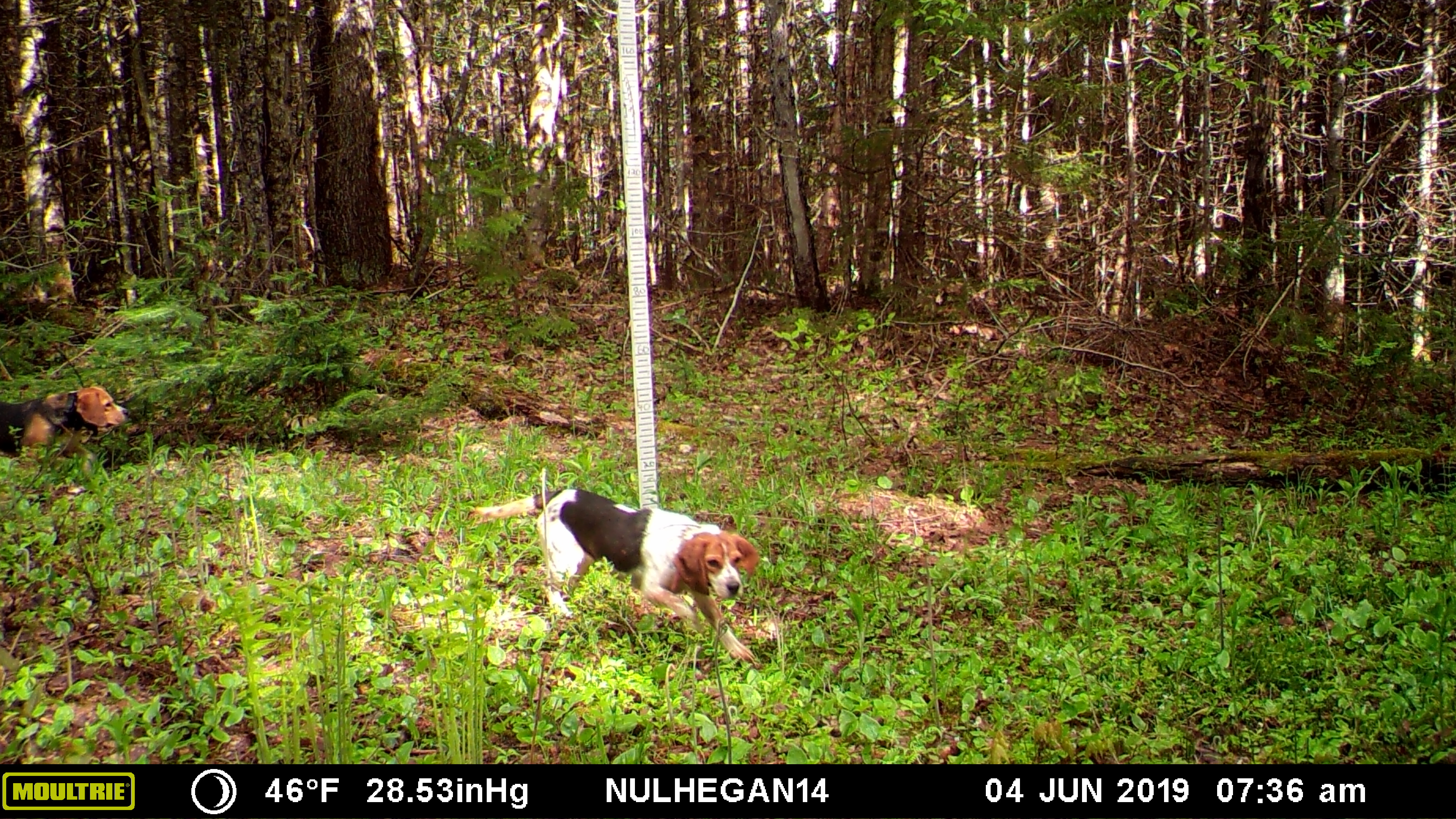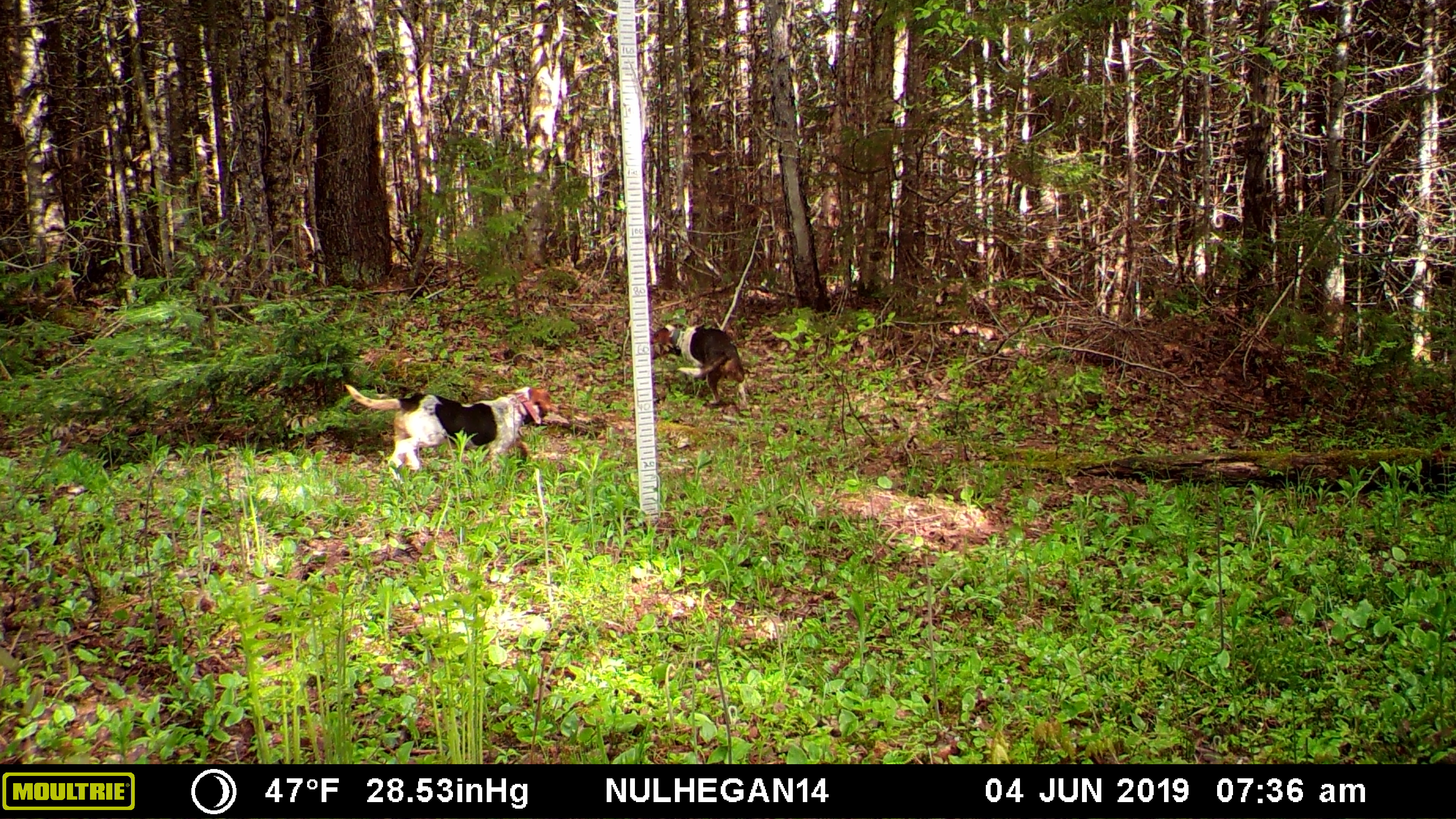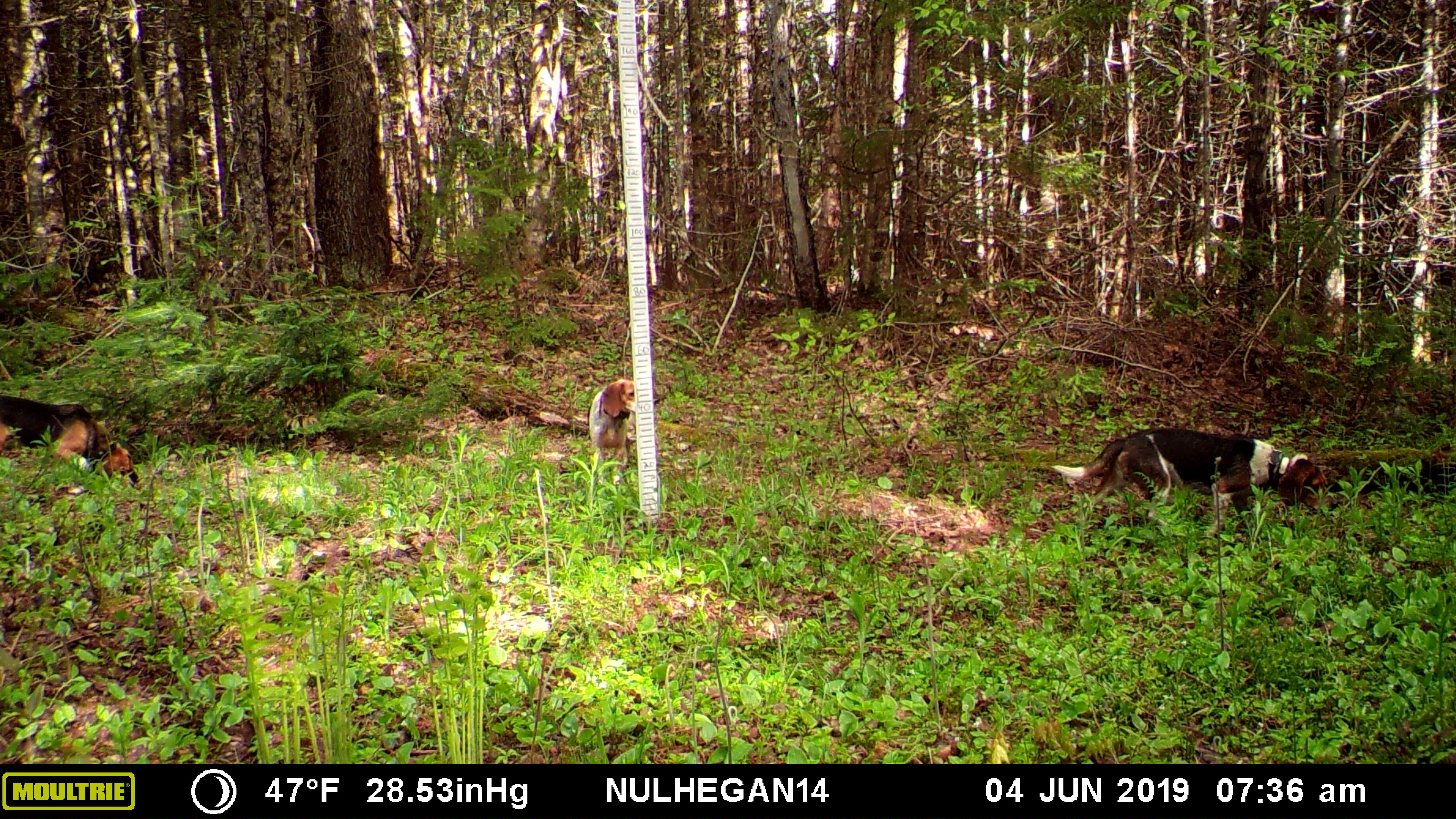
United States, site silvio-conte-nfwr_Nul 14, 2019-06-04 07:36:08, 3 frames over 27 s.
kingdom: Animalia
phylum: Chordata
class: Mammalia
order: Carnivora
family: Canidae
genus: Canis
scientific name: Canis familiaris familiaris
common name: domestic dog